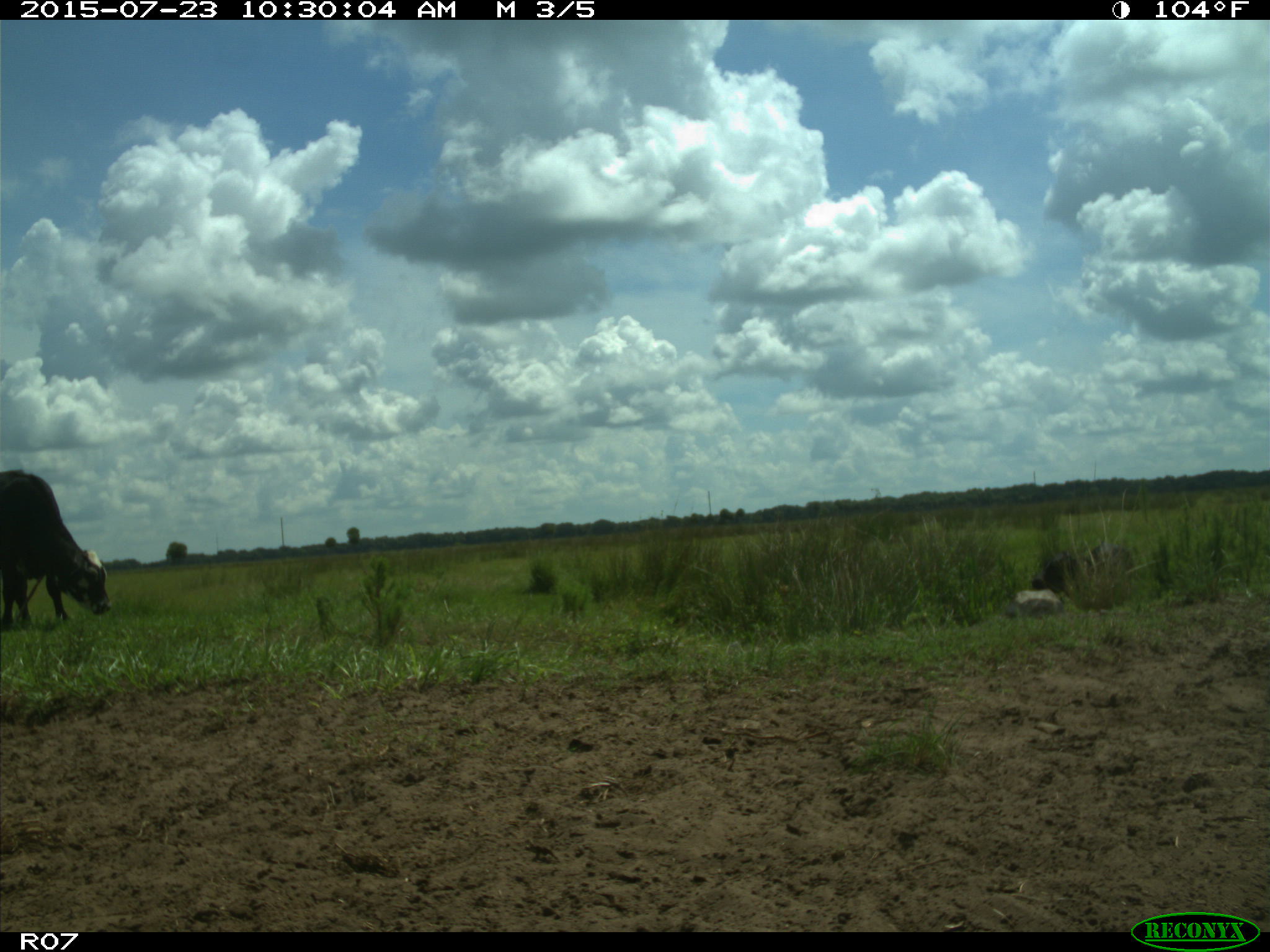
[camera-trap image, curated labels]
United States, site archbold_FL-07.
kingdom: Animalia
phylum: Chordata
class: Mammalia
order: Artiodactyla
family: Bovidae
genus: Bos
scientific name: Bos taurus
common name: domestic cow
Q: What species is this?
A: Bos taurus (domestic cow).